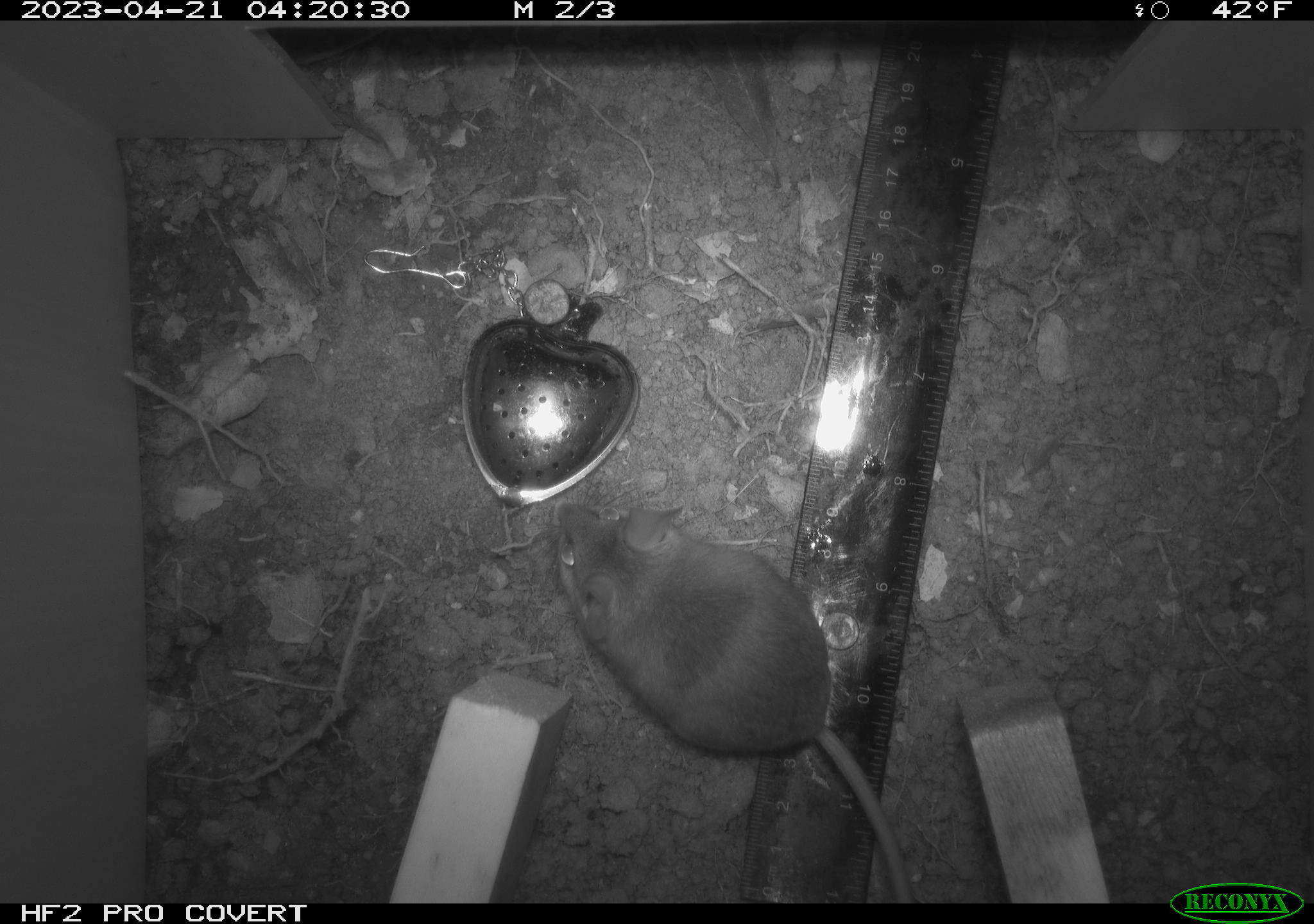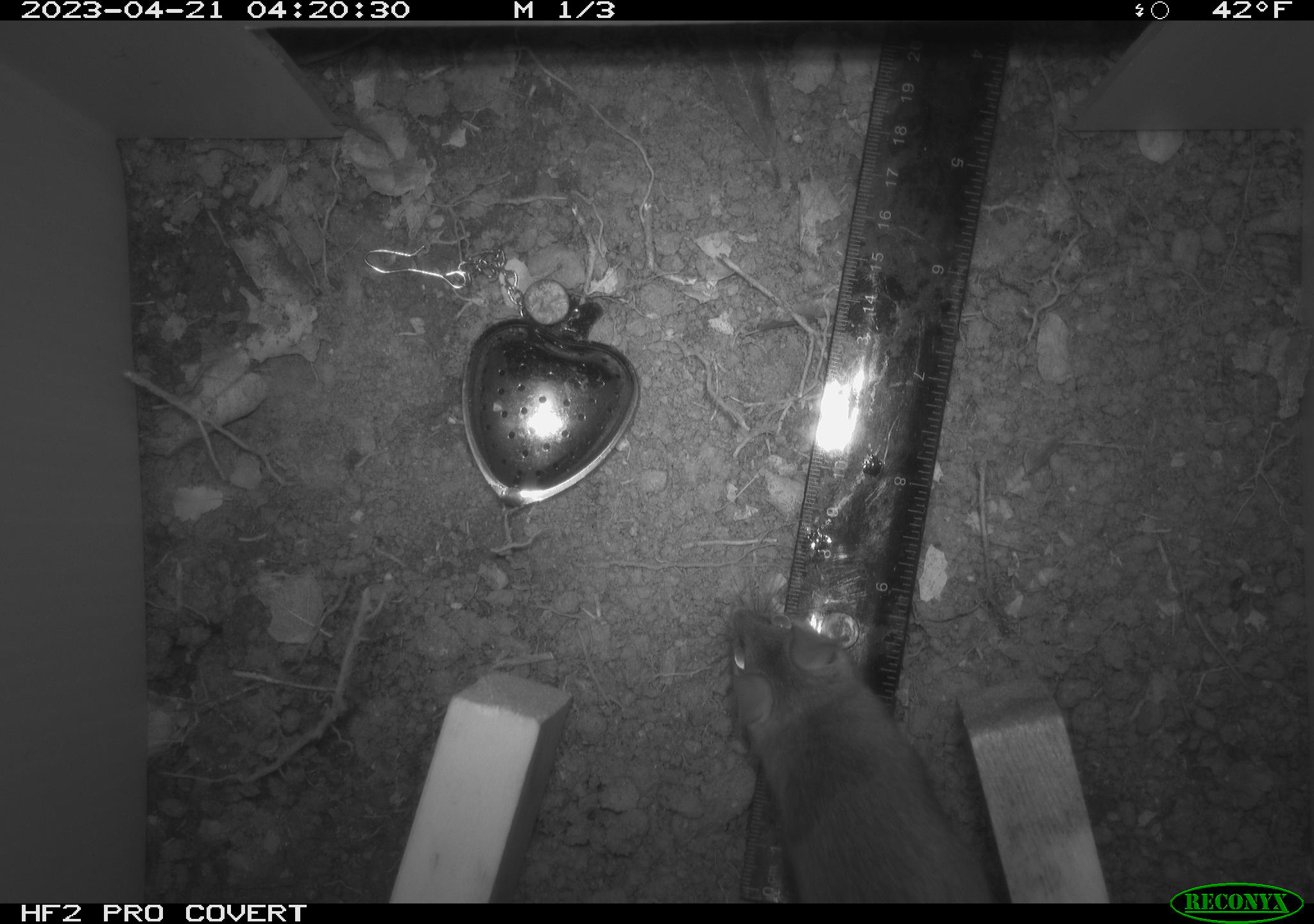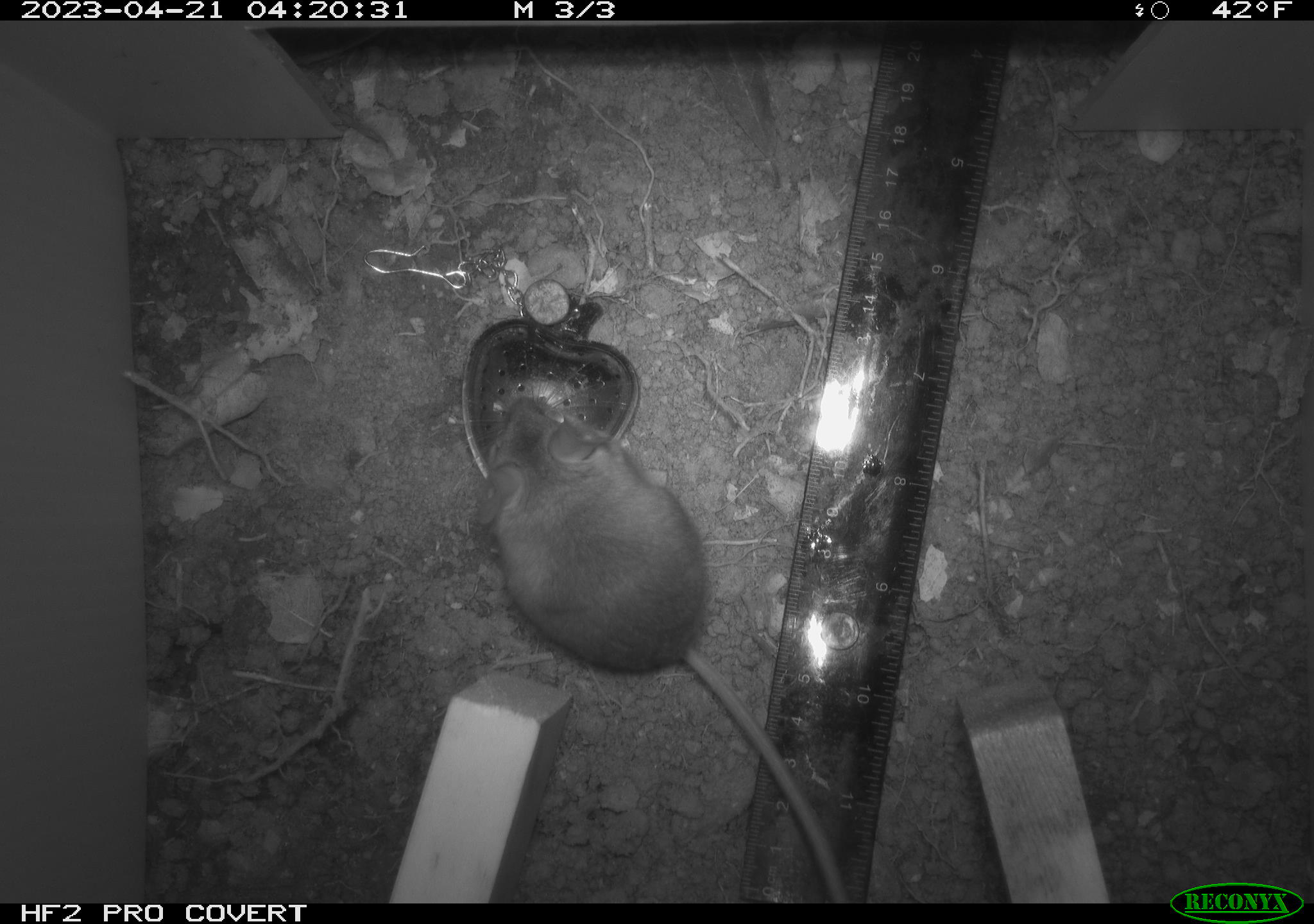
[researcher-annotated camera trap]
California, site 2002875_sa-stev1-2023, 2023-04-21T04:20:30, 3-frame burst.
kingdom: Animalia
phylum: Chordata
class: Mammalia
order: Rodentia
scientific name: Rodentia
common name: mouse species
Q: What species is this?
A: Mouse species (Rodentia).